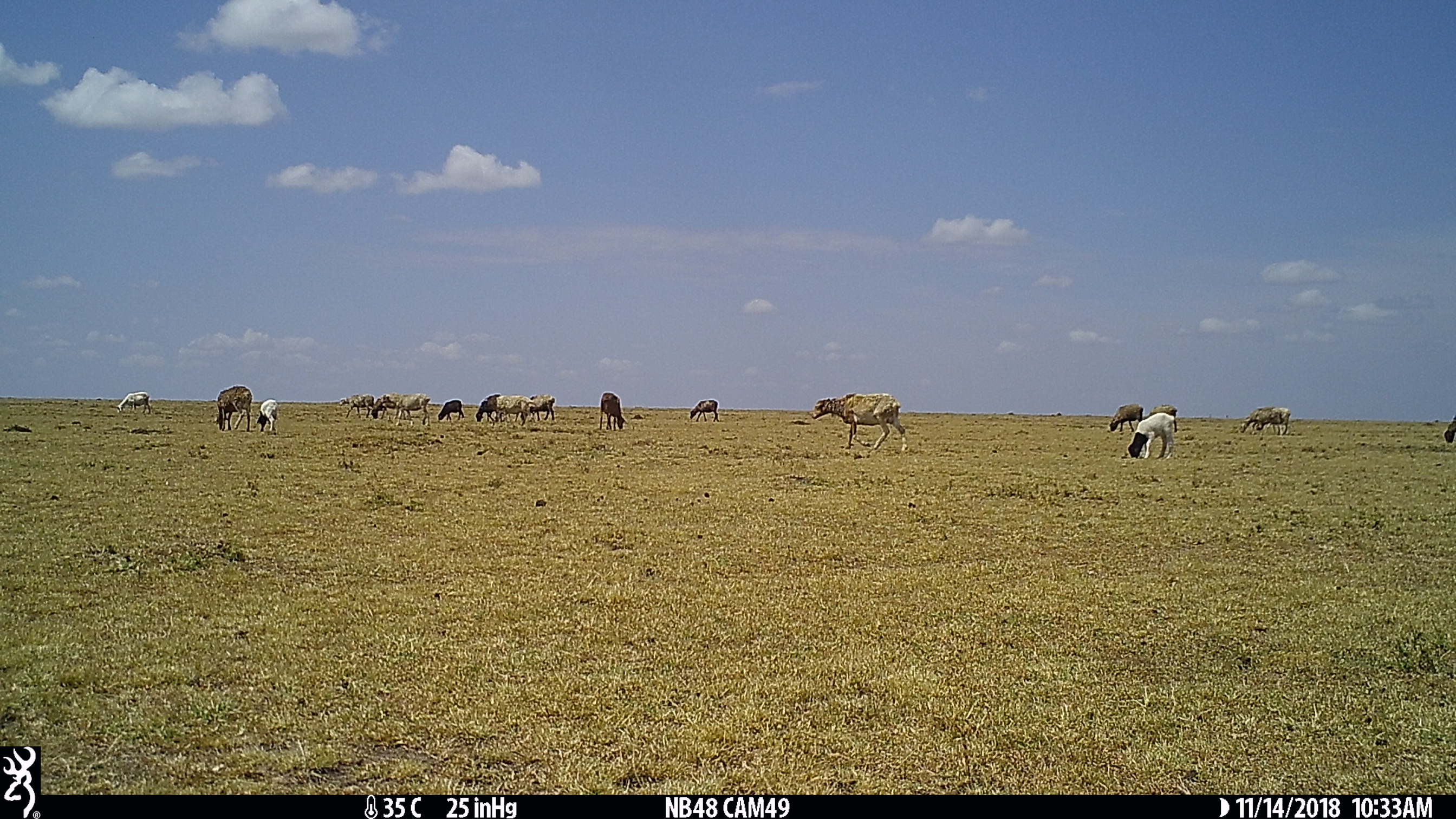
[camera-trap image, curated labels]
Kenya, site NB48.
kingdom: Animalia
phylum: Chordata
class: Mammalia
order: Artiodactyla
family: Bovidae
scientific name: Bovidae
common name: sheep or goat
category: shoat